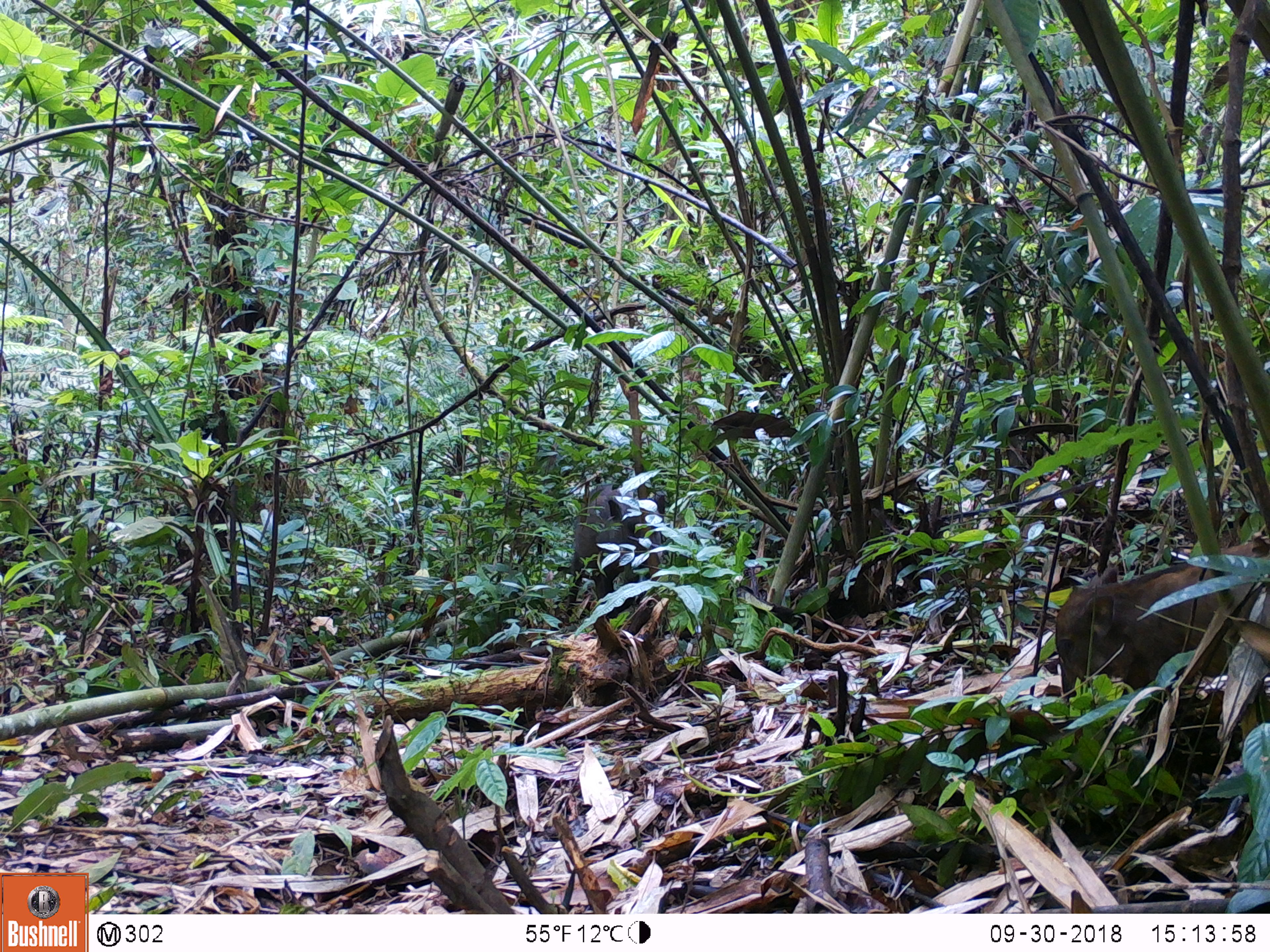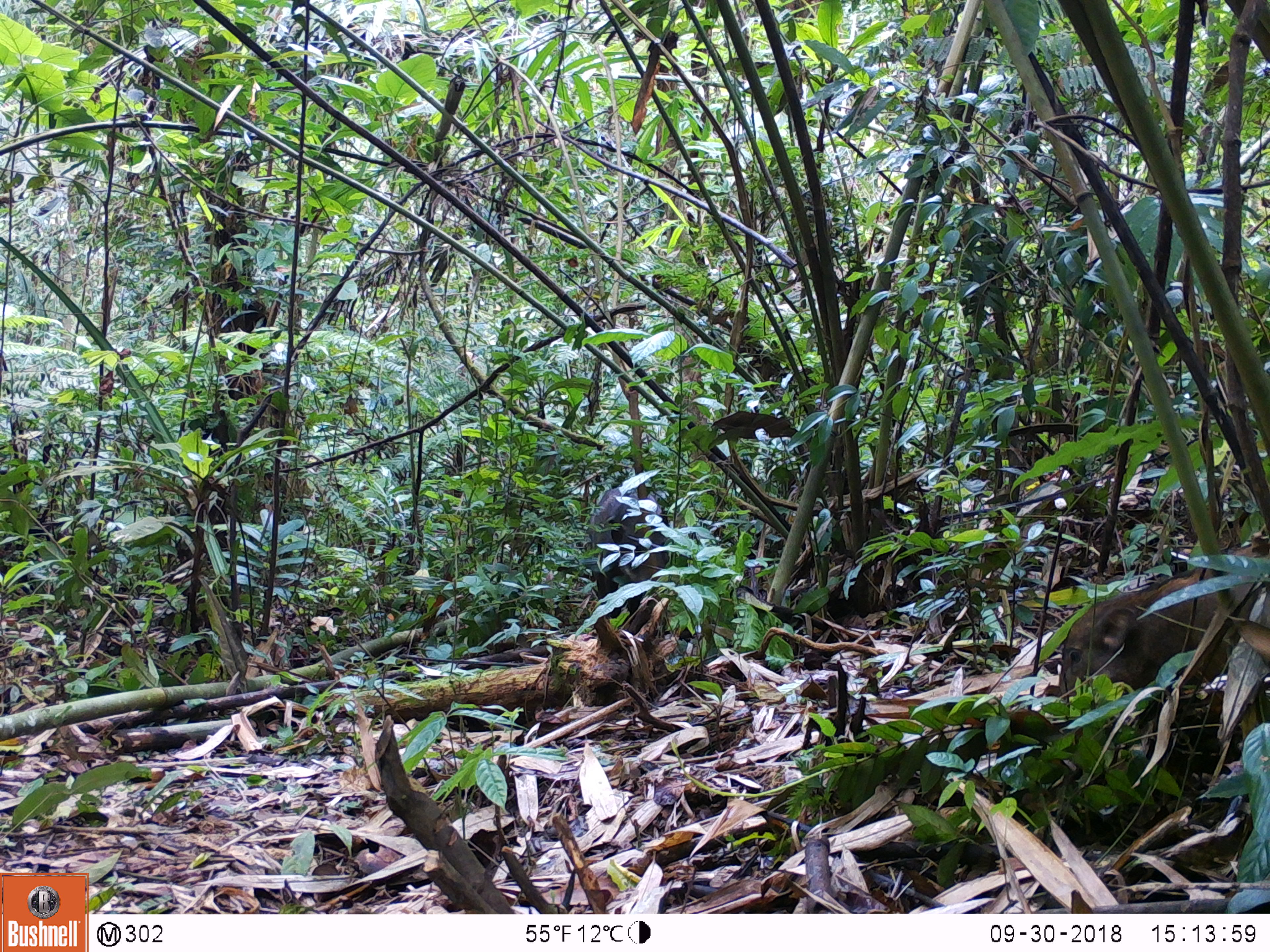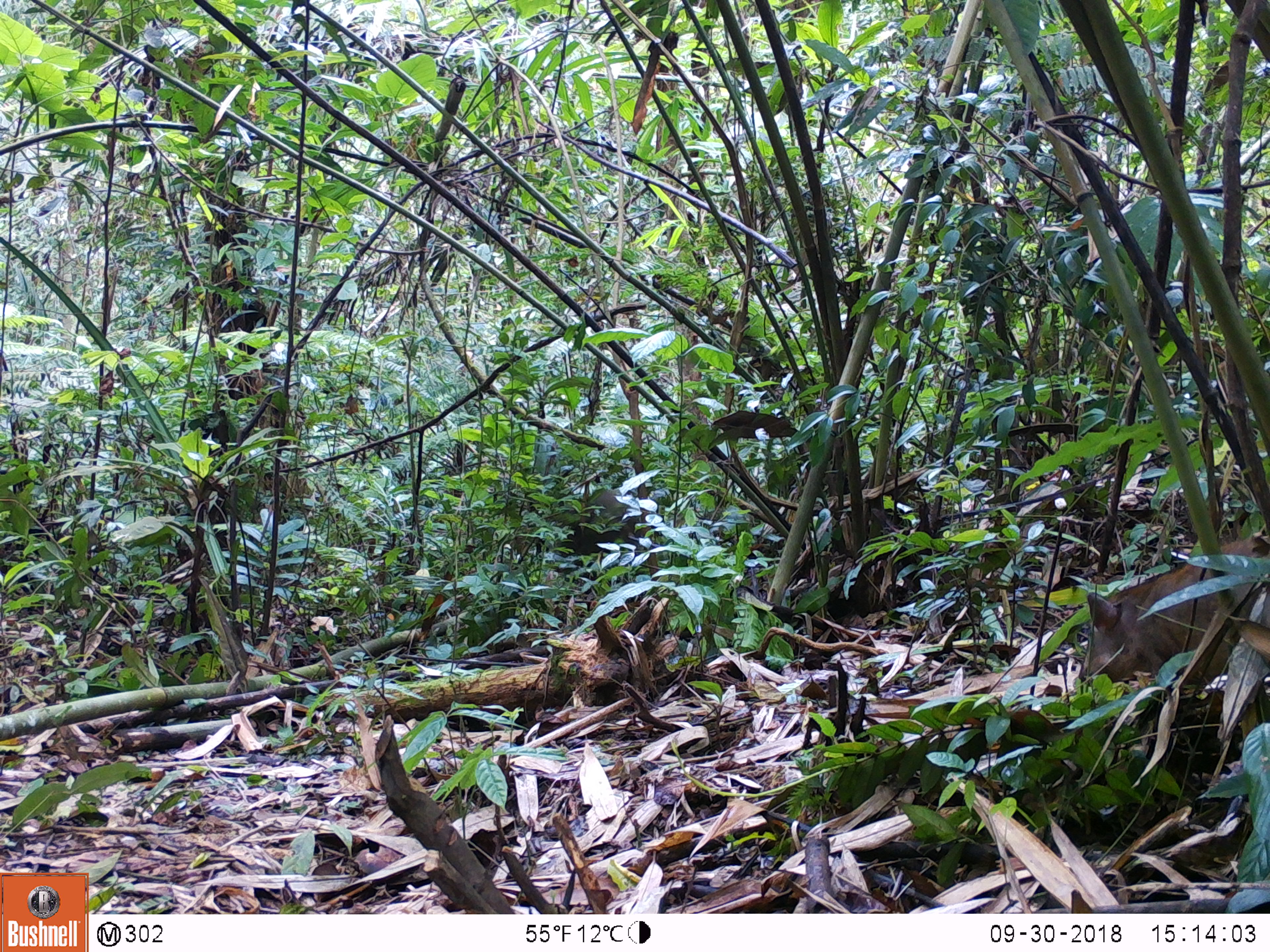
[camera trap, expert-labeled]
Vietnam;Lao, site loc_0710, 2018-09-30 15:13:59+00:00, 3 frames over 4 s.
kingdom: Animalia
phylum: Chordata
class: Mammalia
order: Artiodactyla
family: Suidae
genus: Sus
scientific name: Sus scrofa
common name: eurasian wild pig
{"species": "eurasian wild pig (Sus scrofa)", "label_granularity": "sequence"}